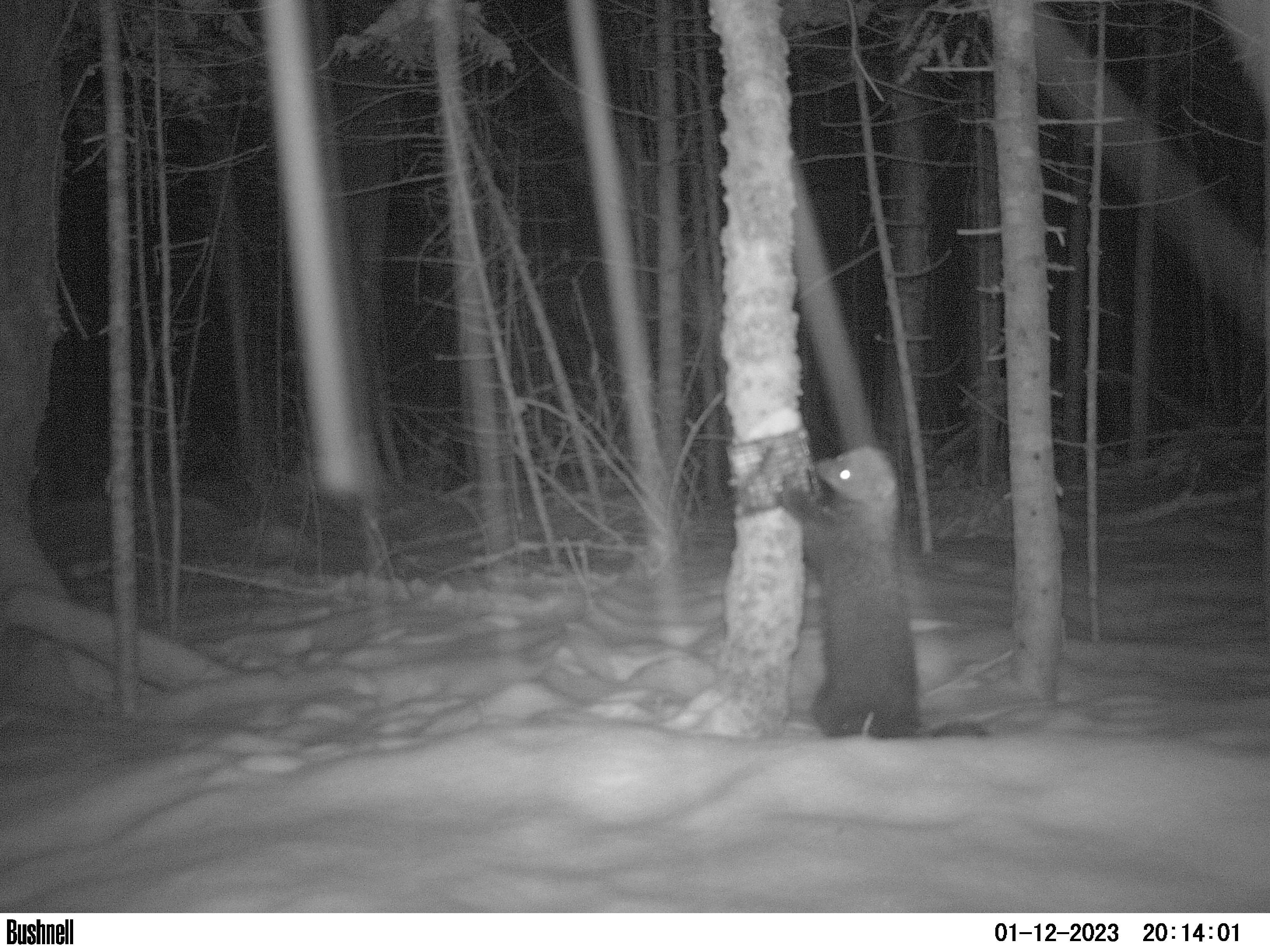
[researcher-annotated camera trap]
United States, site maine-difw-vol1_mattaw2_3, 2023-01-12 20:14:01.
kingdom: Animalia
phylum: Chordata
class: Mammalia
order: Carnivora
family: Mustelidae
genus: Pekania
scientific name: Pekania pennanti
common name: fisher